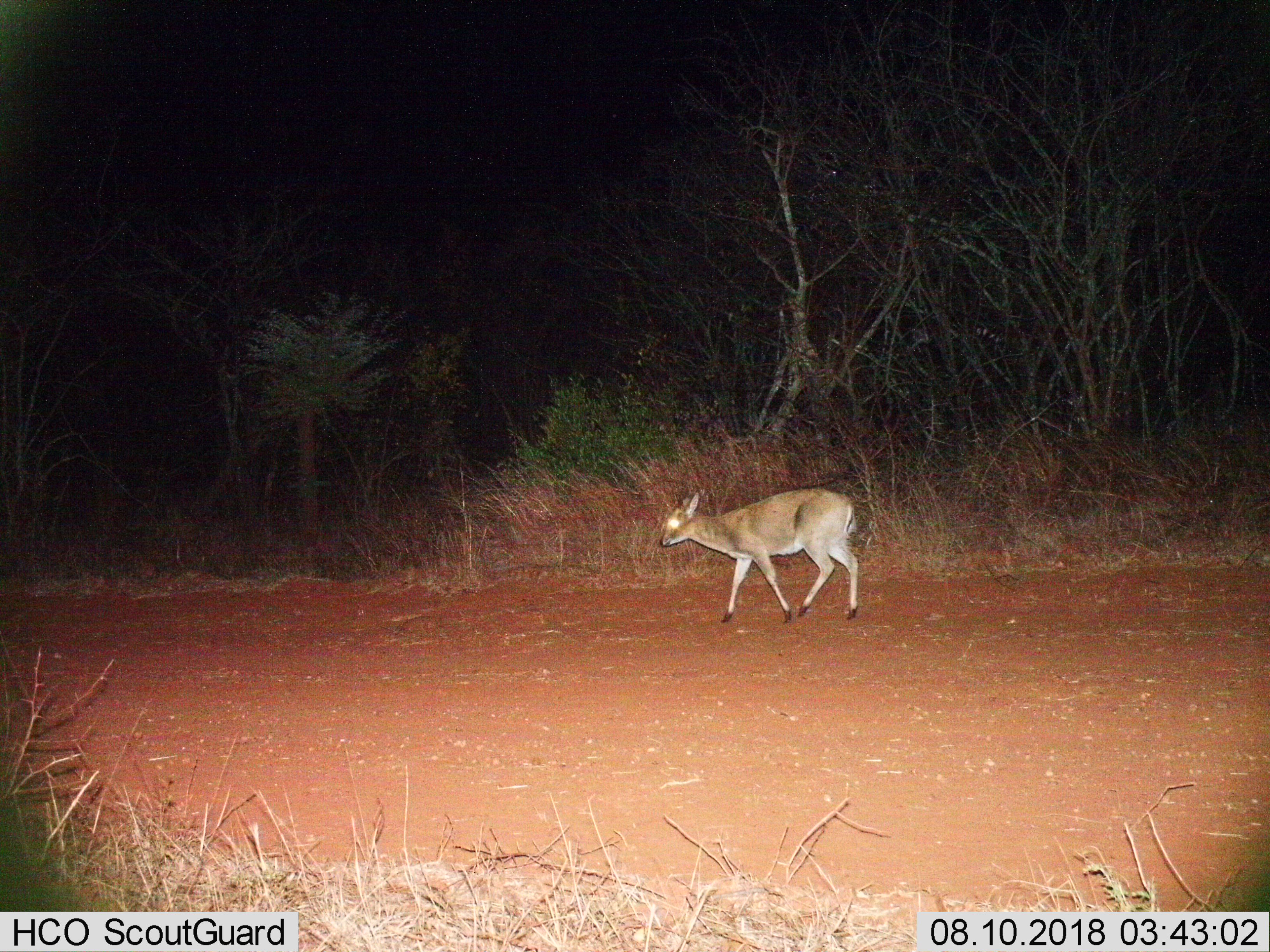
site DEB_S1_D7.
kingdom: Animalia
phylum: Chordata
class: Mammalia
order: Artiodactyla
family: Bovidae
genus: Sylvicapra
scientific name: Sylvicapra grimmia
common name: common duiker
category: duikercommongrey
Duikercommongrey (common duiker) (Sylvicapra grimmia), count 1. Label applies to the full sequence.